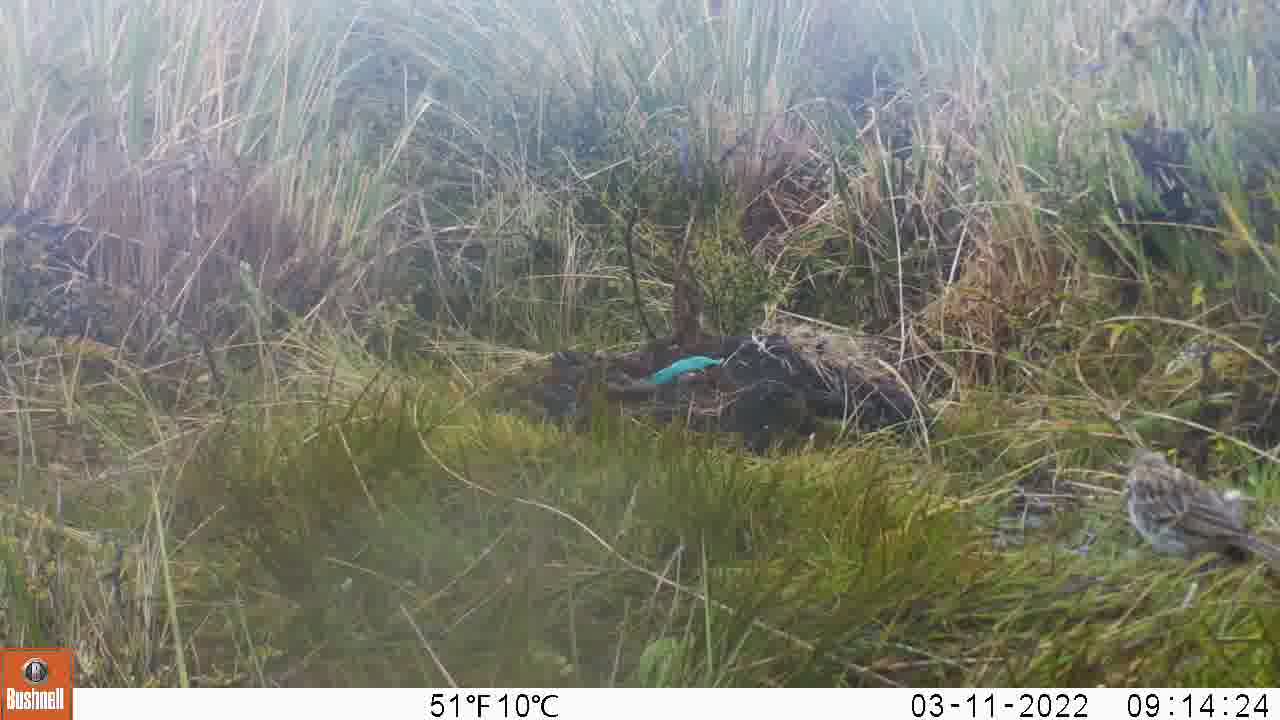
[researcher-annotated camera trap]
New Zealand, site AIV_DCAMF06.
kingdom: Animalia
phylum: Chordata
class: Aves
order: Passeriformes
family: Motacillidae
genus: Anthus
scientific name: Anthus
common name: pipit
Pipit (Anthus).